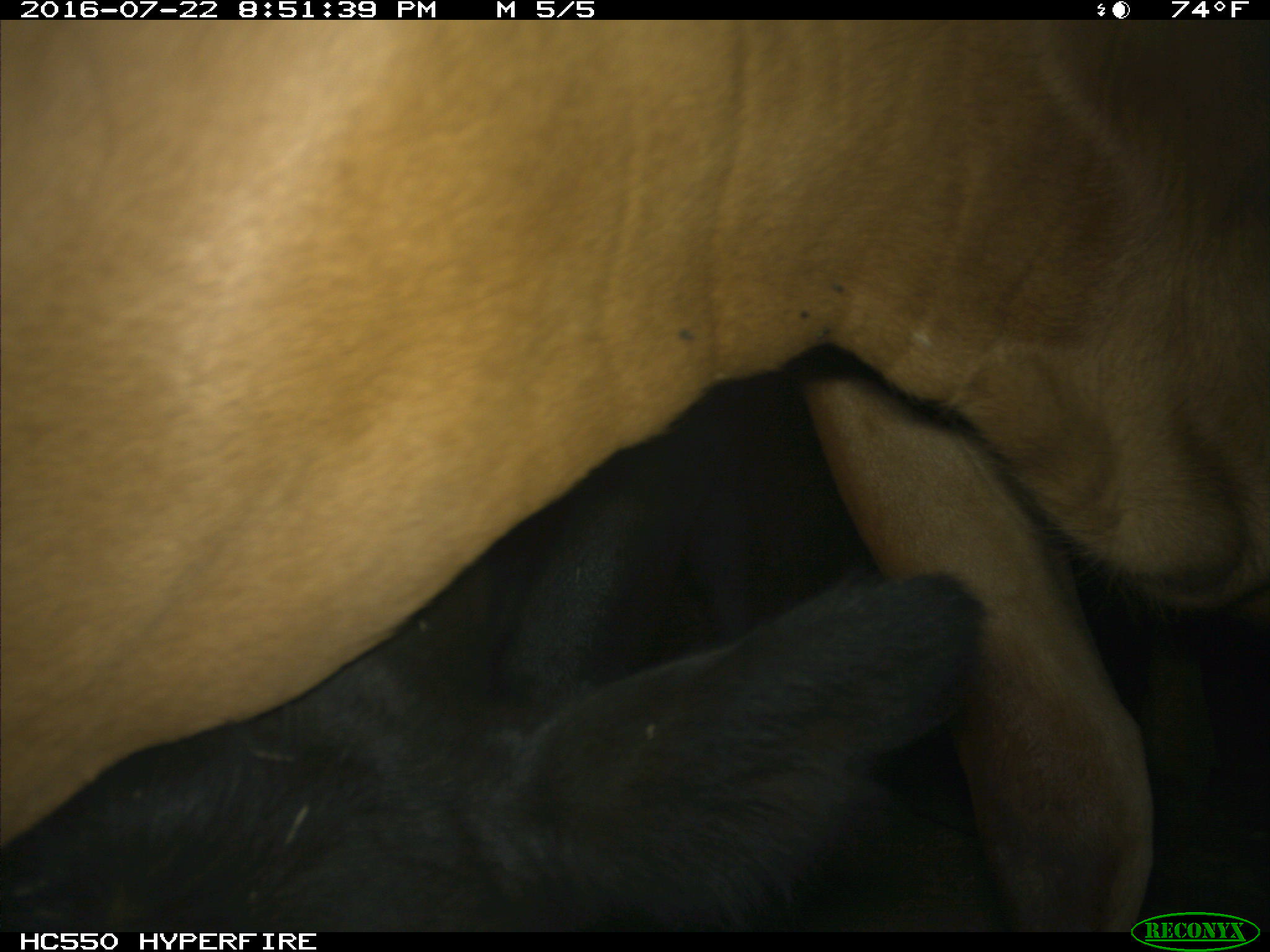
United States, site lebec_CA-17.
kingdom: Animalia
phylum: Chordata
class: Mammalia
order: Artiodactyla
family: Bovidae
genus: Bos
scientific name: Bos taurus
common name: domestic cow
Bos taurus (domestic cow).